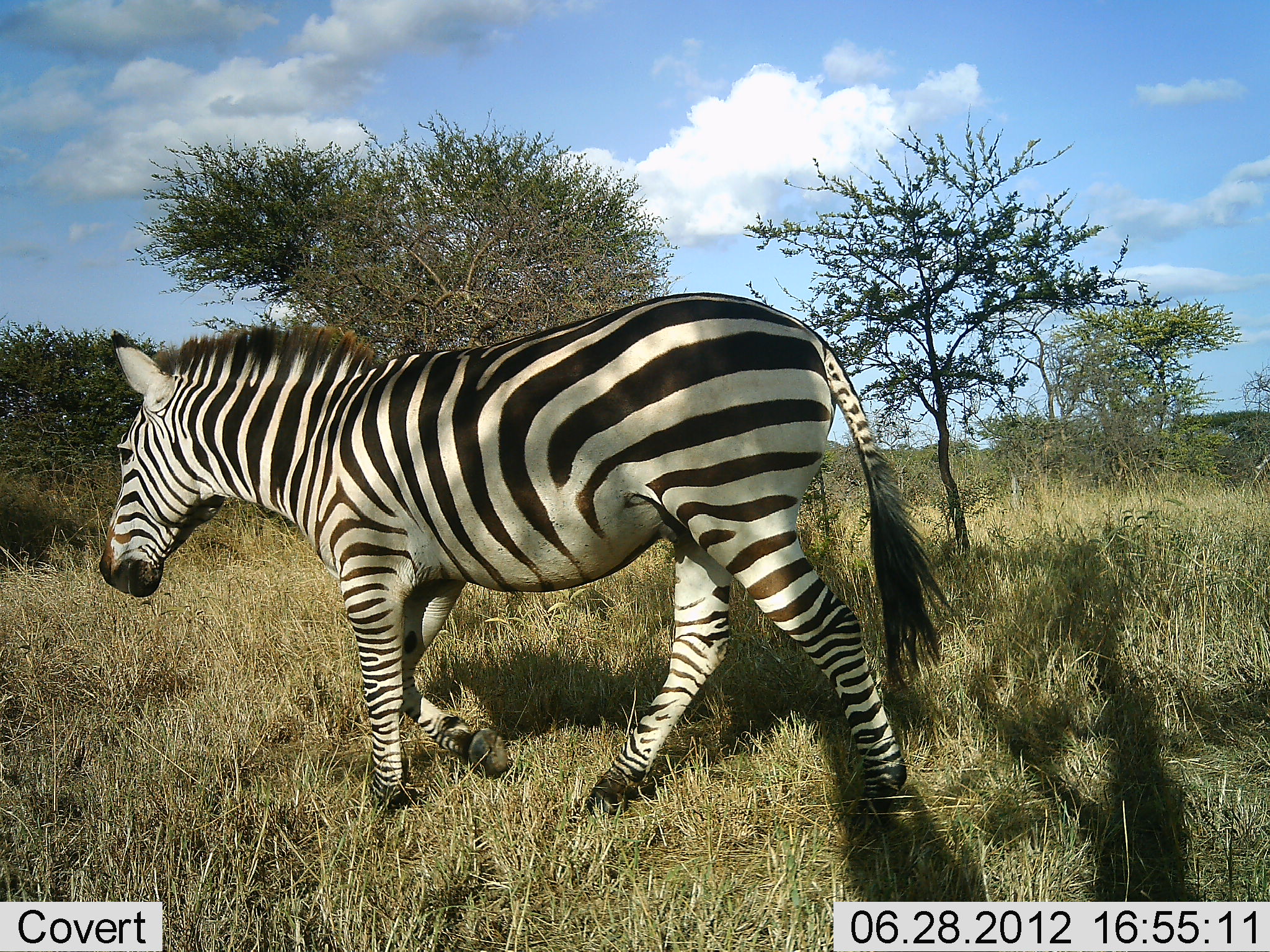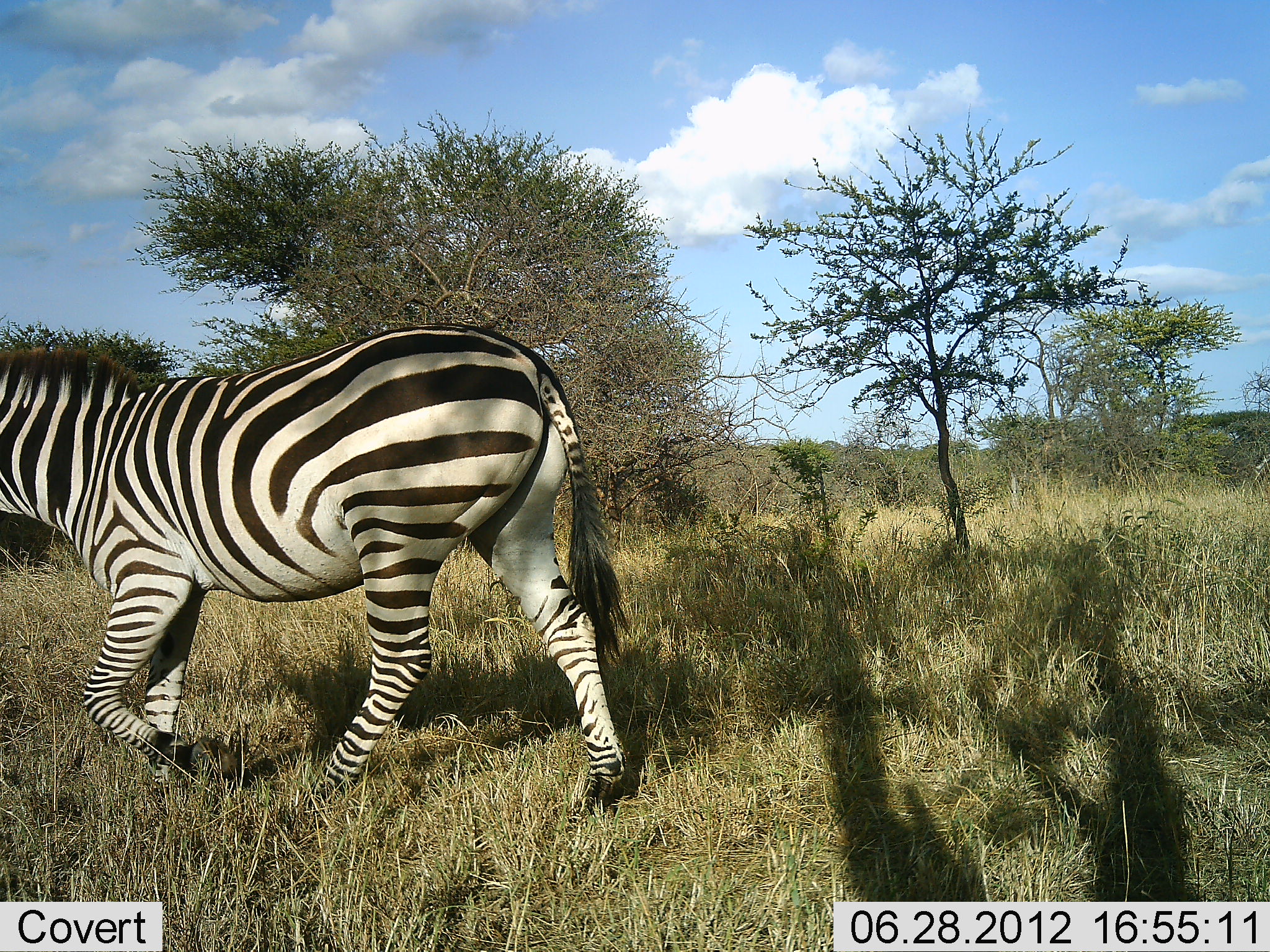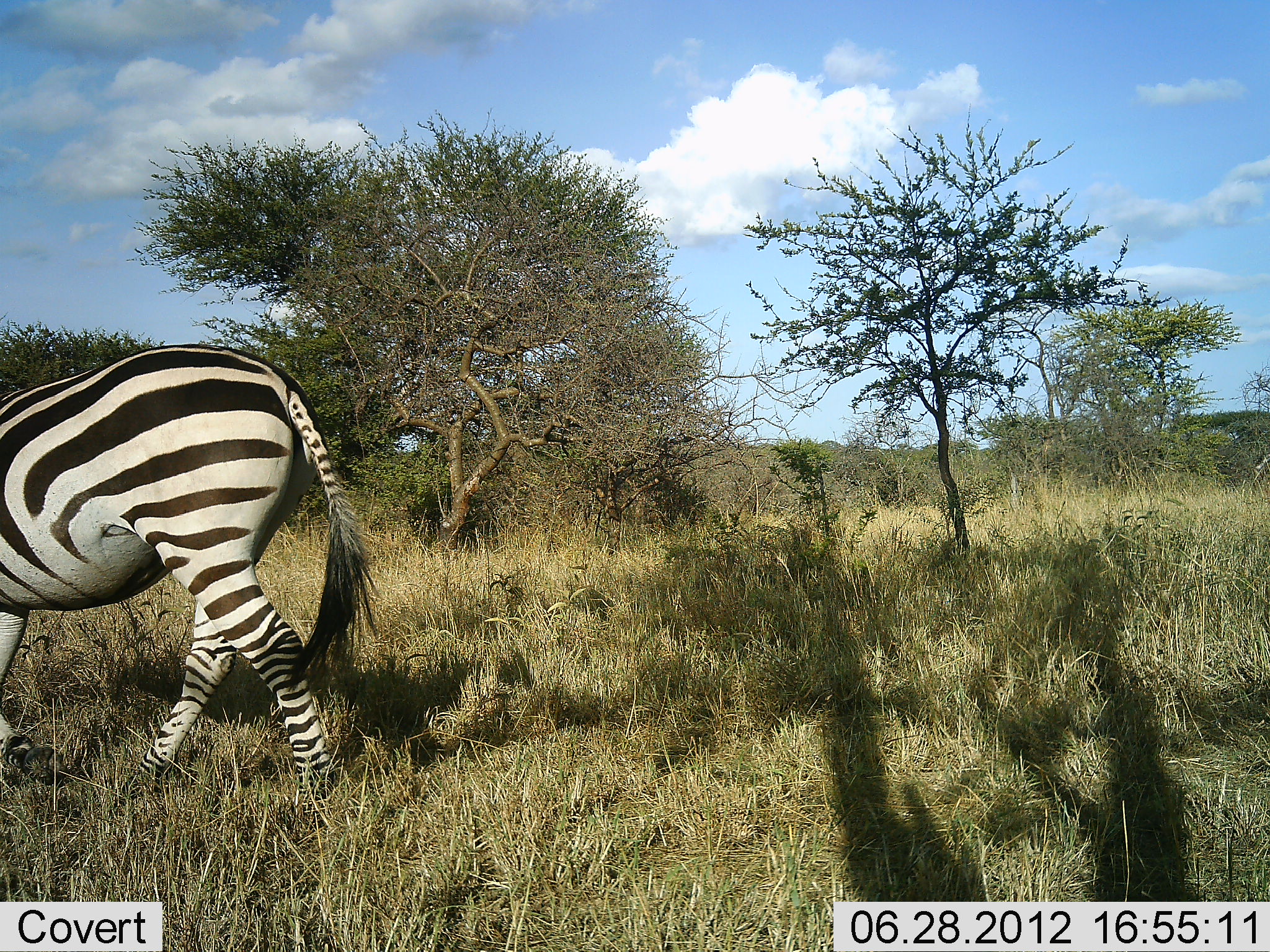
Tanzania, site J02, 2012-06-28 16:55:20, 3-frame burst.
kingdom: Animalia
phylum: Chordata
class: Mammalia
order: Perissodactyla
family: Equidae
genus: Equus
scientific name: Equus quagga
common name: plains zebra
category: zebra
Zebra (plains zebra) (Equus quagga), count 1. Behavior (volunteer vote fractions): standing 0%, resting 0%, moving 100%, interacting 0%. Young present (vote fraction): 0%. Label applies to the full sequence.